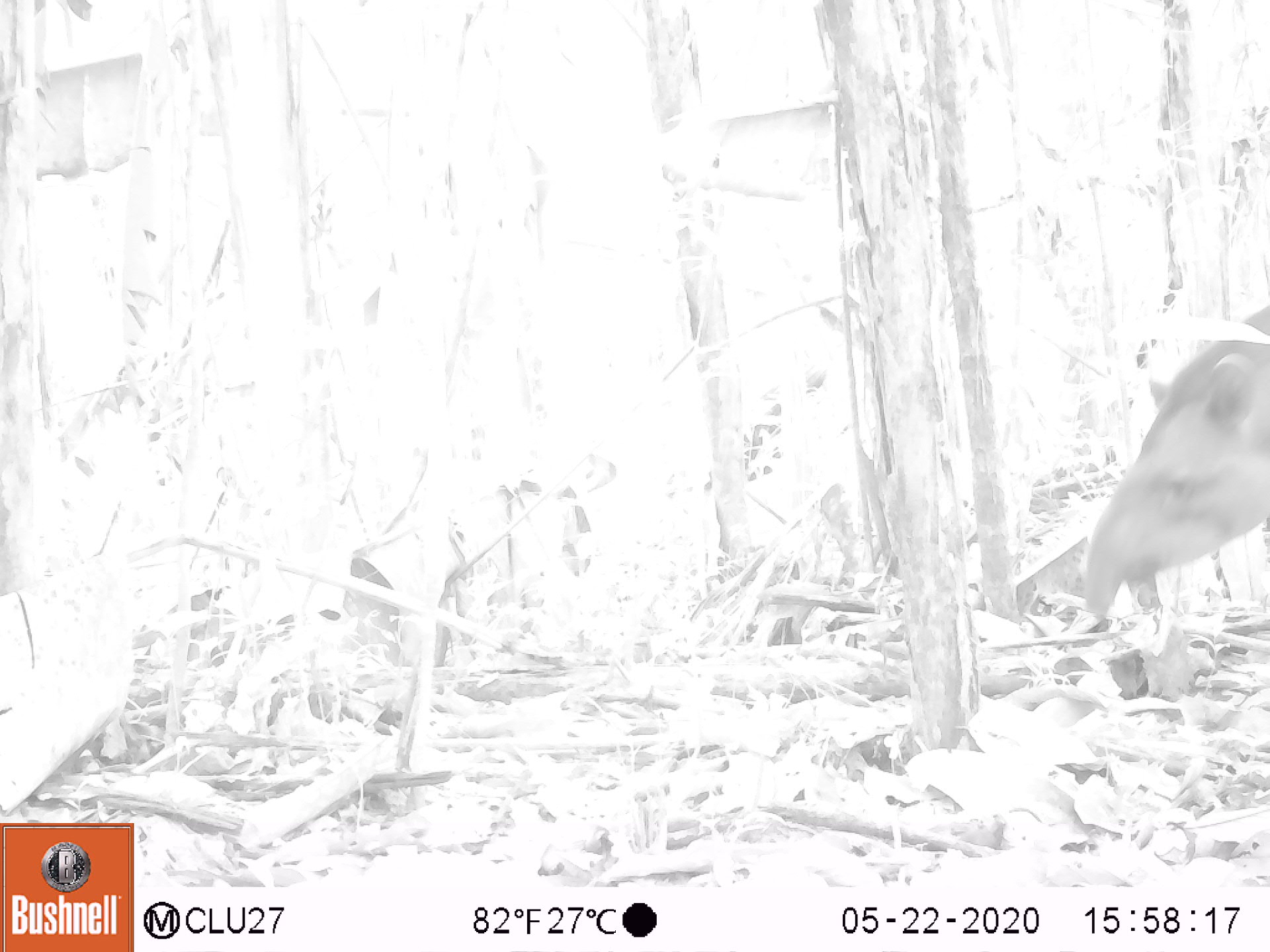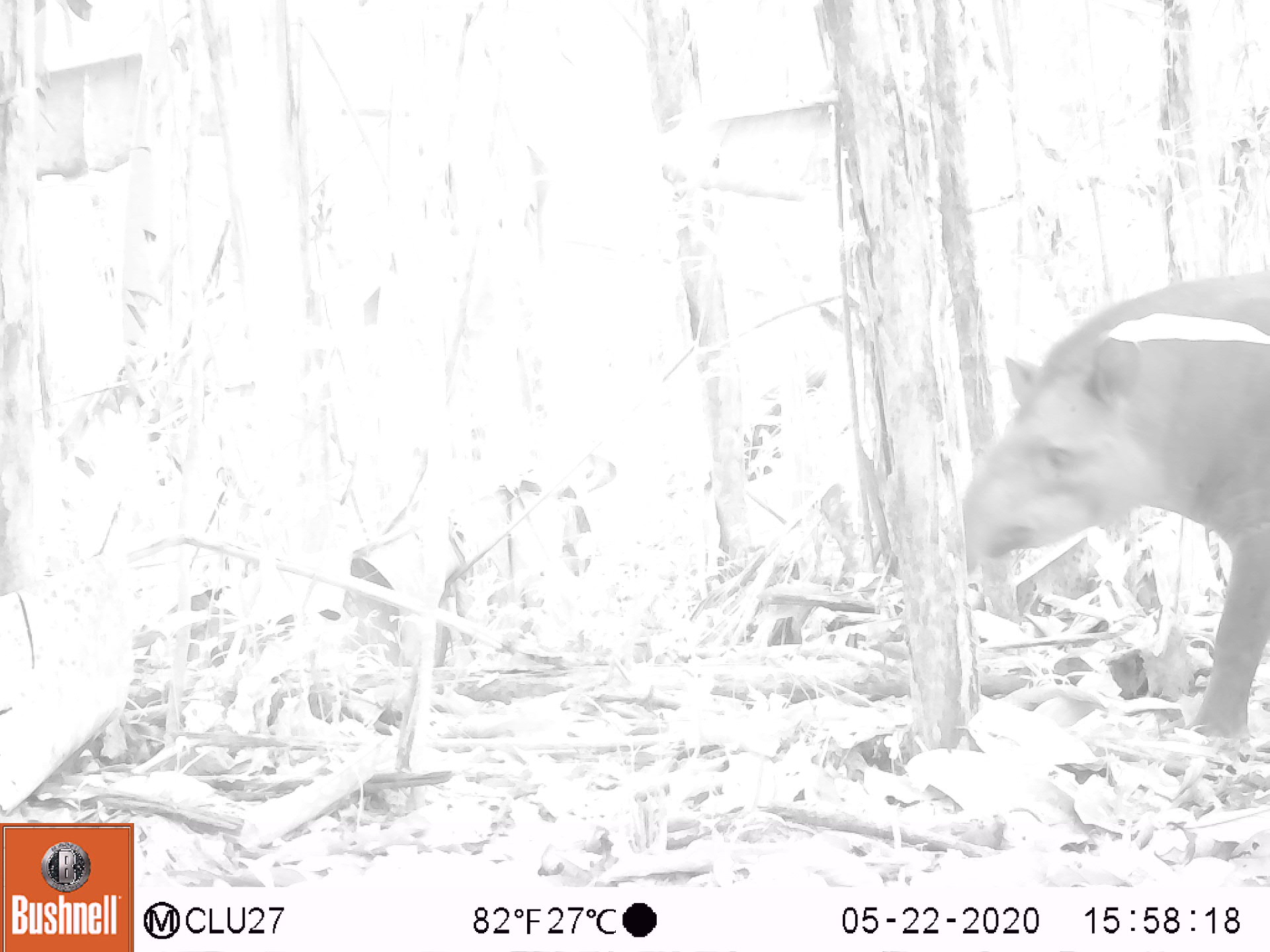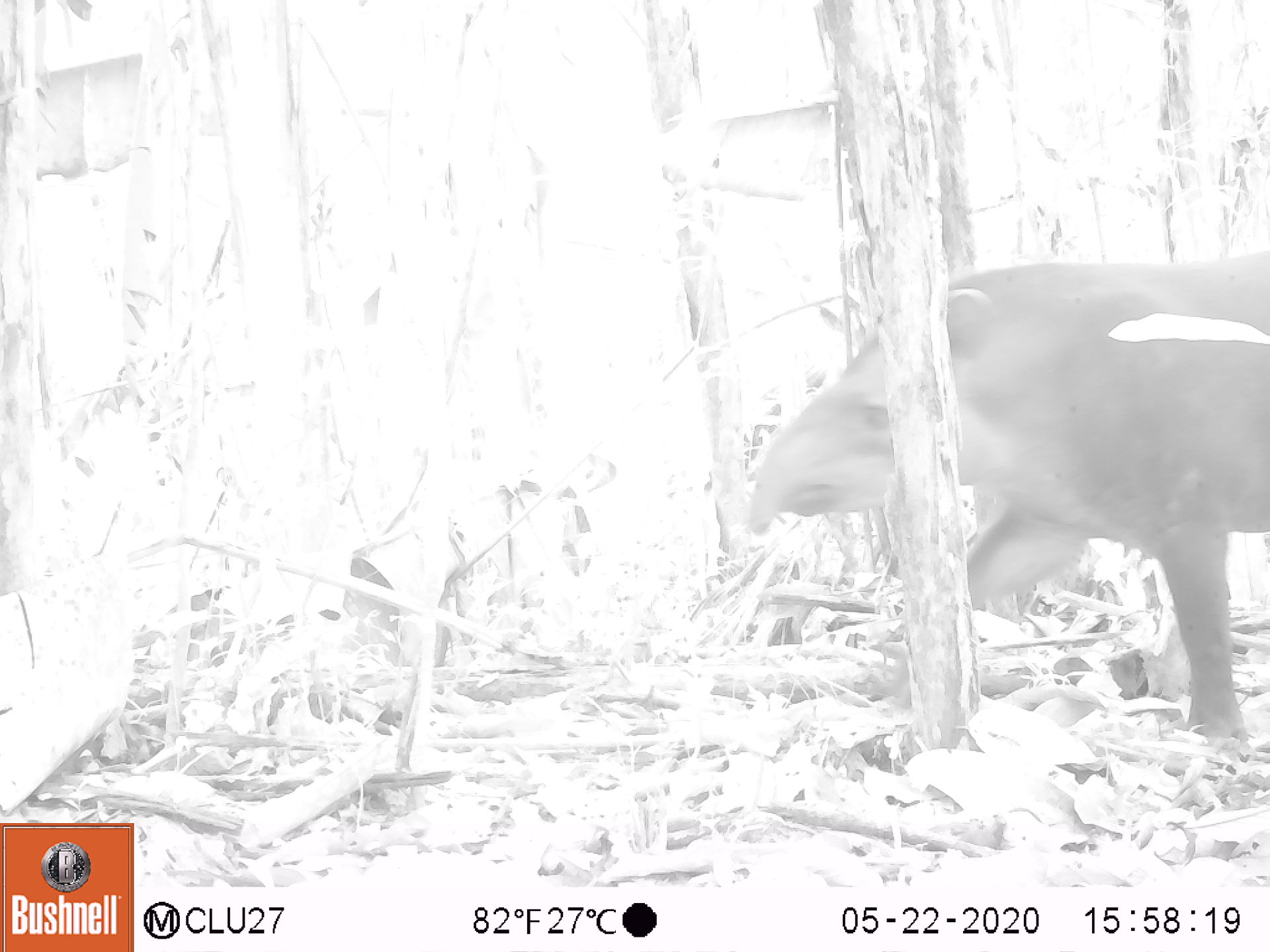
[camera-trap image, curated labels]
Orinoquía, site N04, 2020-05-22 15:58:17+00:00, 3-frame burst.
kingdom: Animalia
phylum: Chordata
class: Mammalia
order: Perissodactyla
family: Tapiridae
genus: Tapirus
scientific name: Tapirus terrestris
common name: lowland tapir